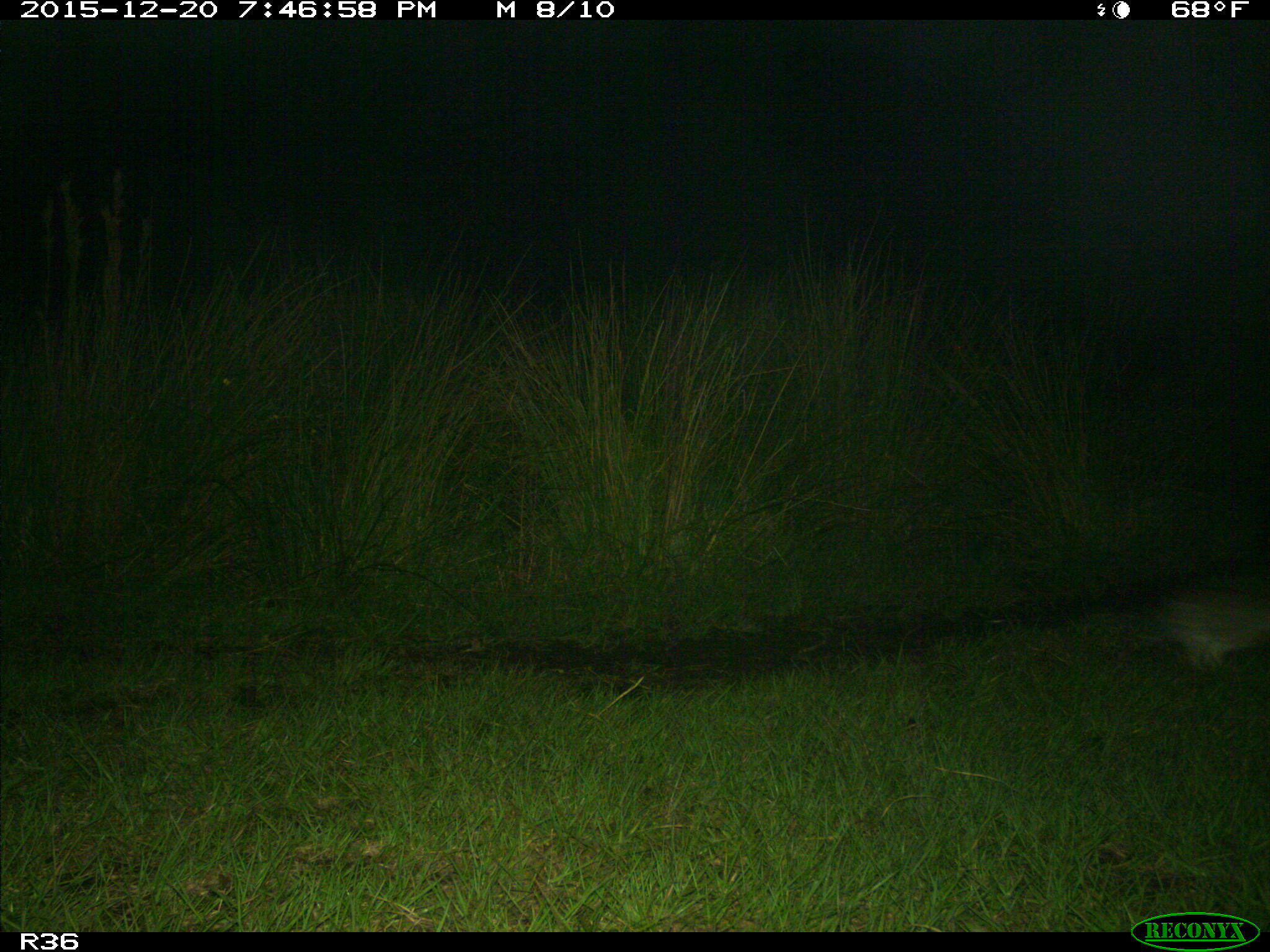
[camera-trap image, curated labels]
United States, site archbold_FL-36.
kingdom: Animalia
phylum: Chordata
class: Mammalia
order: Lagomorpha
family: Leporidae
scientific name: Leporidae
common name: rabbits and hares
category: unidentified rabbit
Unidentified rabbit (rabbits and hares) (Leporidae).